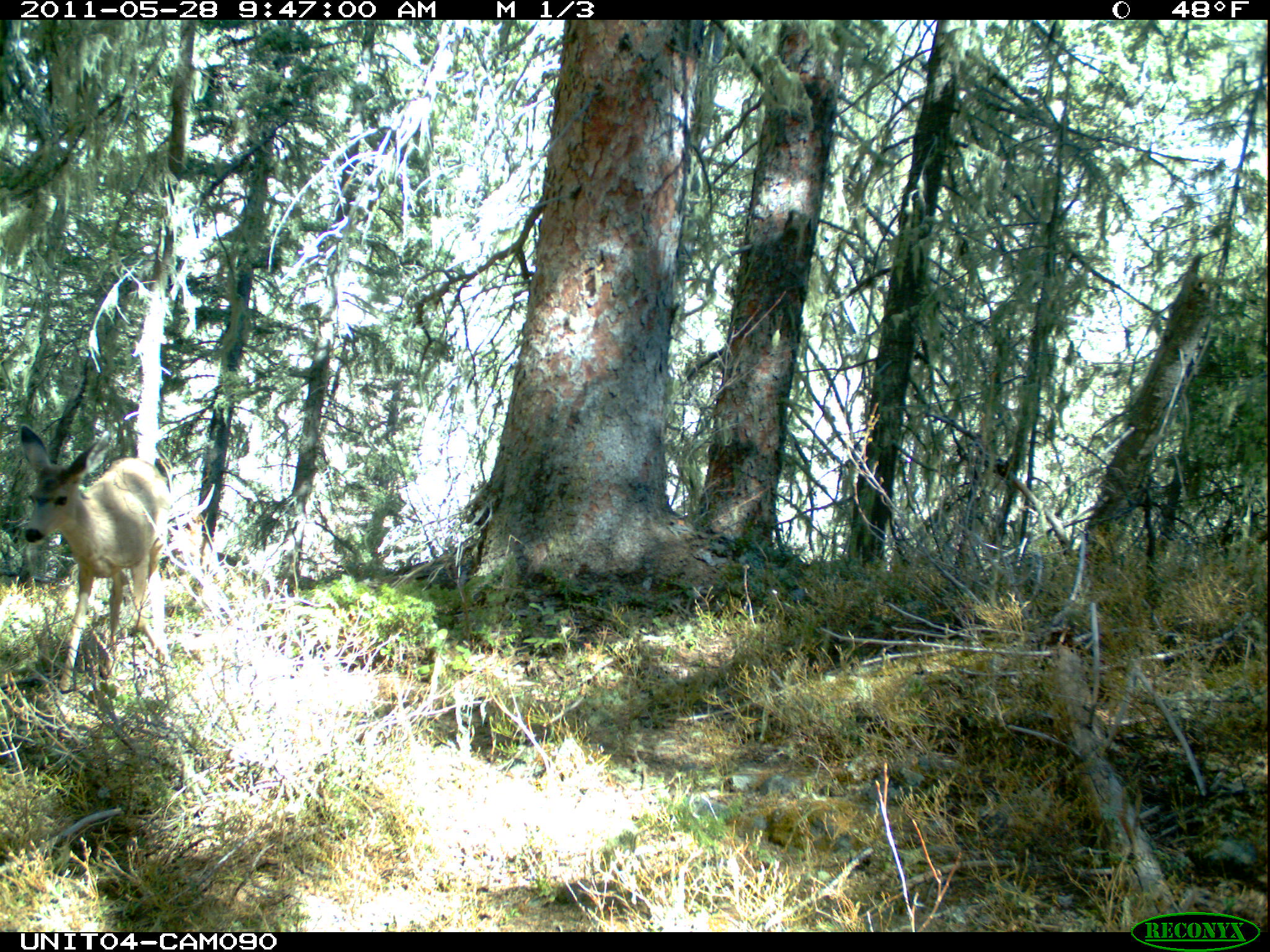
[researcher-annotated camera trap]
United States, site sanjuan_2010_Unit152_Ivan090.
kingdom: Animalia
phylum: Chordata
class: Mammalia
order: Artiodactyla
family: Cervidae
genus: Odocoileus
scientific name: Odocoileus hemionus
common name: mule deer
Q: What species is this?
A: Odocoileus hemionus (mule deer).